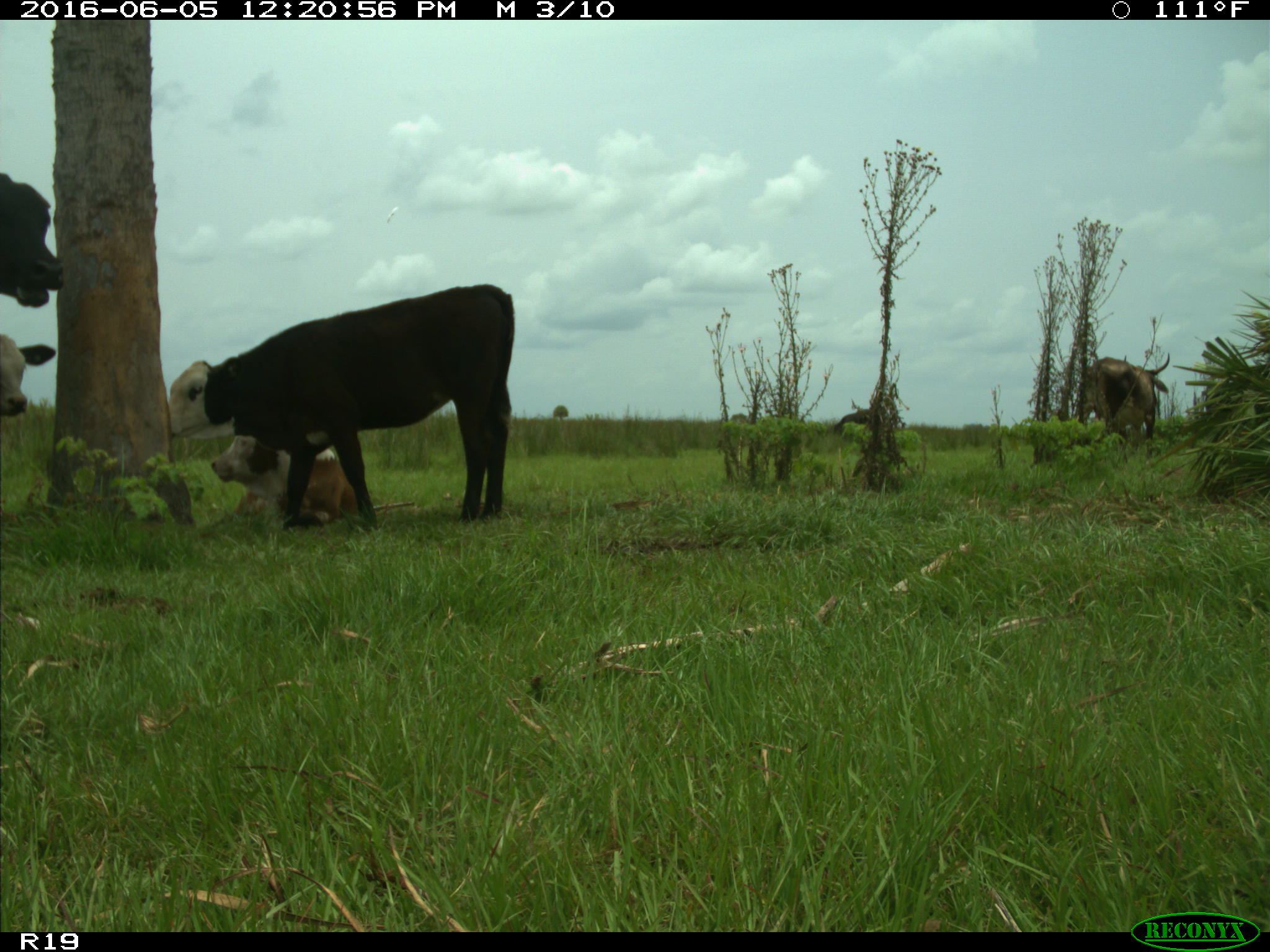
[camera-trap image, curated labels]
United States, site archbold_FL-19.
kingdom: Animalia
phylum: Chordata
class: Mammalia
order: Artiodactyla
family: Bovidae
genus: Bos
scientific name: Bos taurus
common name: domestic cow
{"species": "Bos taurus (domestic cow)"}